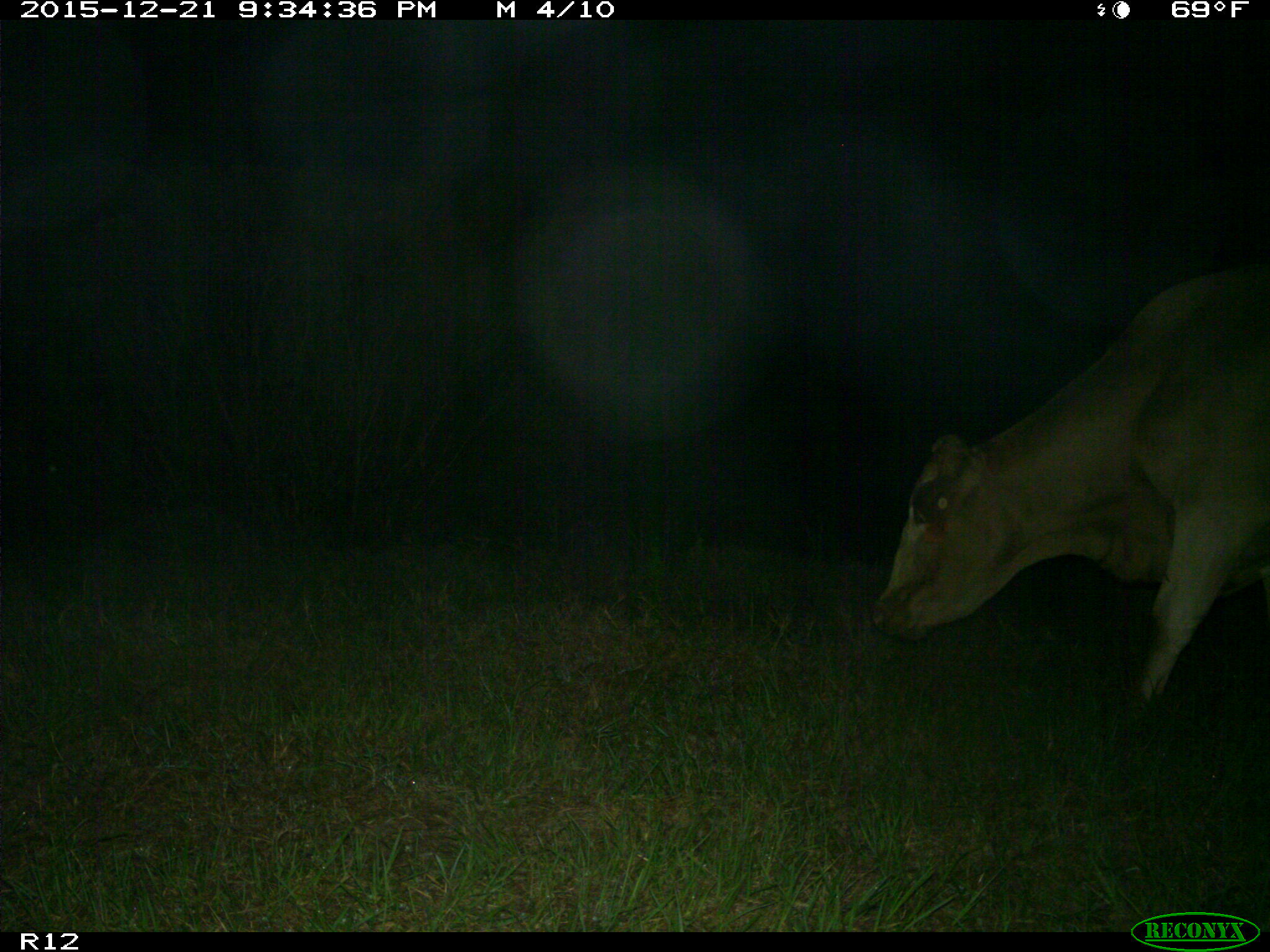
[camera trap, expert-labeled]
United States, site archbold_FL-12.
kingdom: Animalia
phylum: Chordata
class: Mammalia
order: Artiodactyla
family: Bovidae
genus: Bos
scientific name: Bos taurus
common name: domestic cow